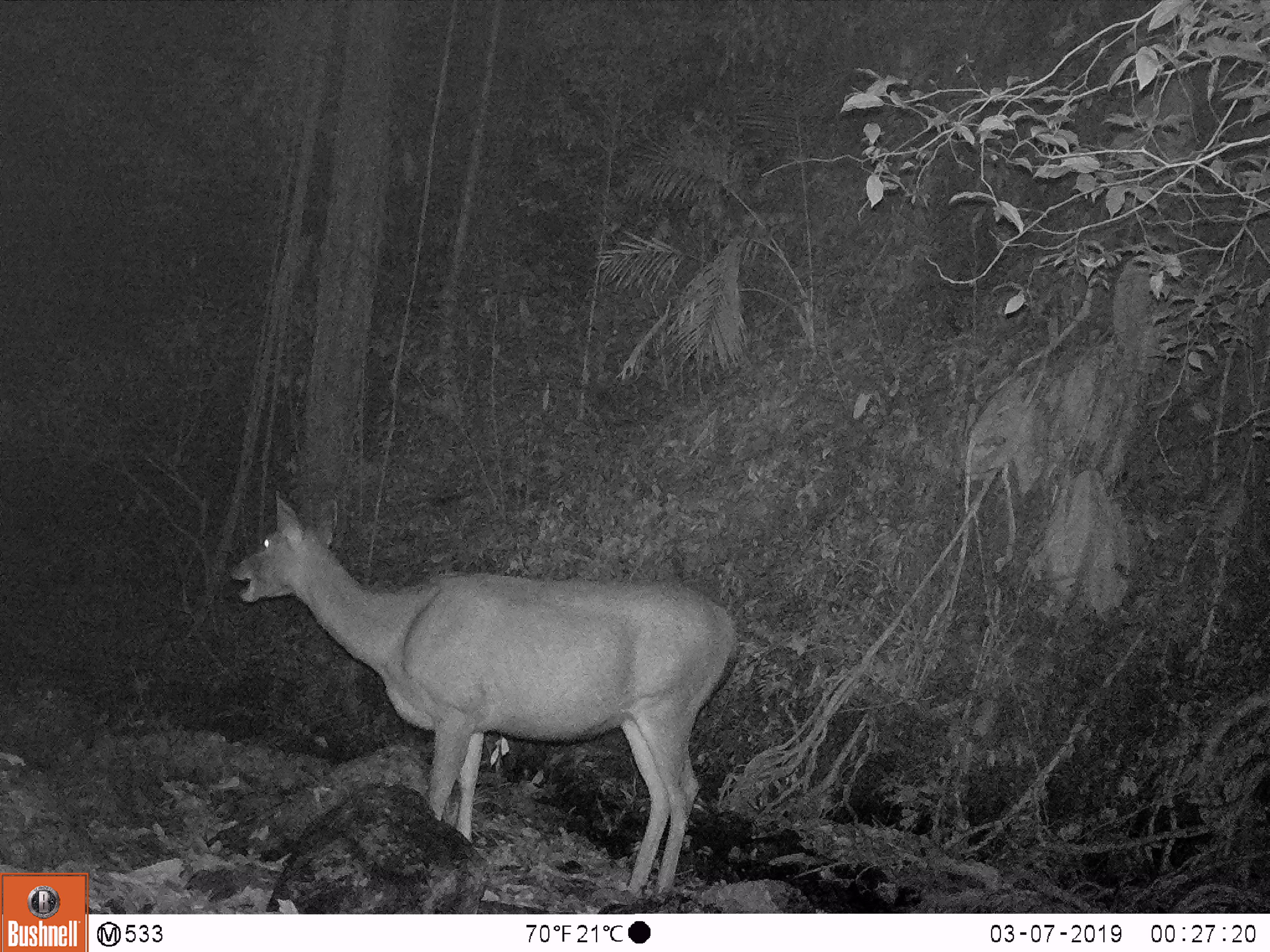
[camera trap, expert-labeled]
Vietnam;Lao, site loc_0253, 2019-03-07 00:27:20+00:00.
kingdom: Animalia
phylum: Chordata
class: Mammalia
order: Artiodactyla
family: Cervidae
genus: Rusa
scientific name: Rusa unicolor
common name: sambar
Sambar (Rusa unicolor). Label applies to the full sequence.